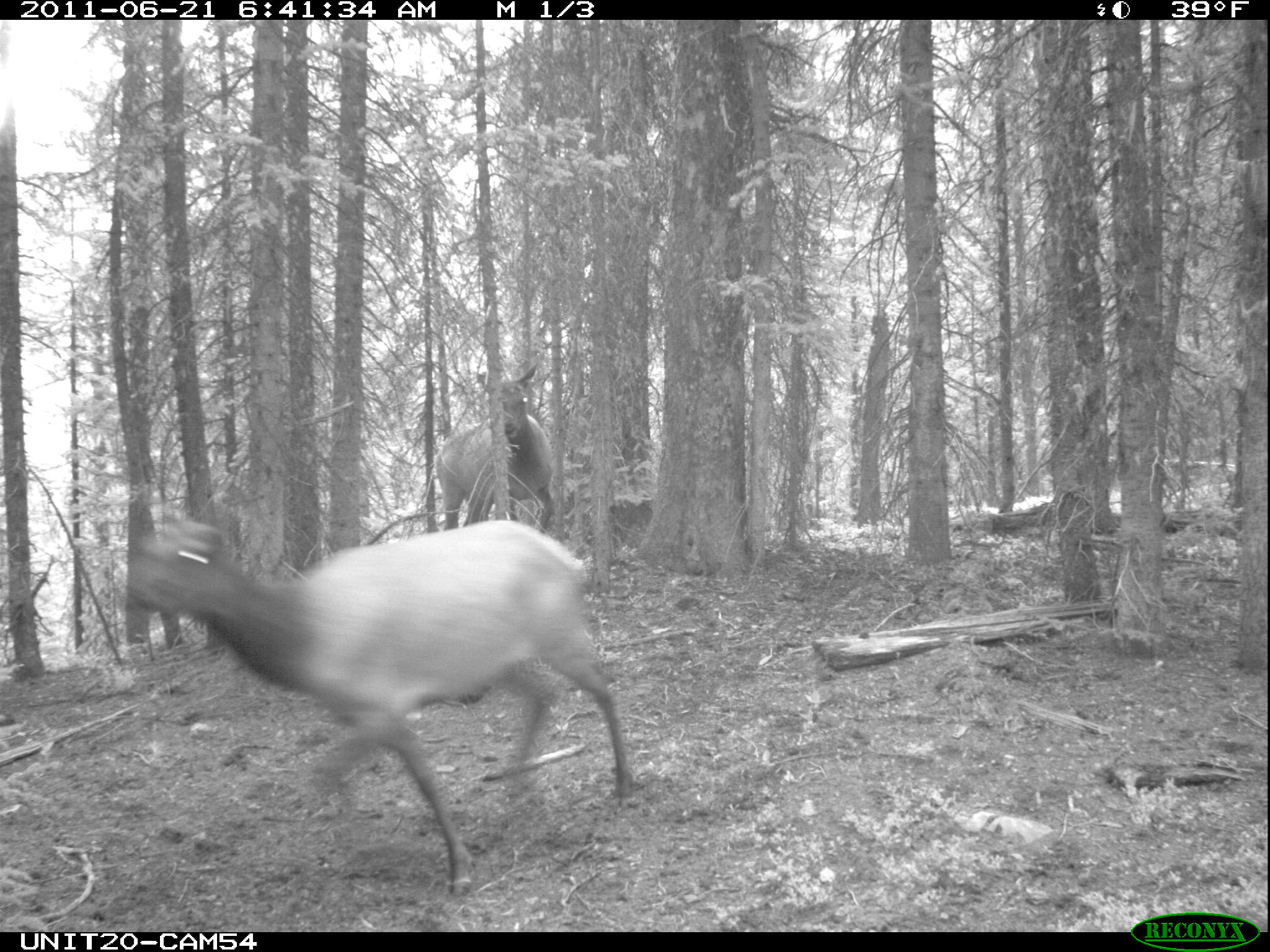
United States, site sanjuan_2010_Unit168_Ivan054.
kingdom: Animalia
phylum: Chordata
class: Mammalia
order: Artiodactyla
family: Cervidae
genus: Cervus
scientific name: Cervus elaphus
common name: red deer